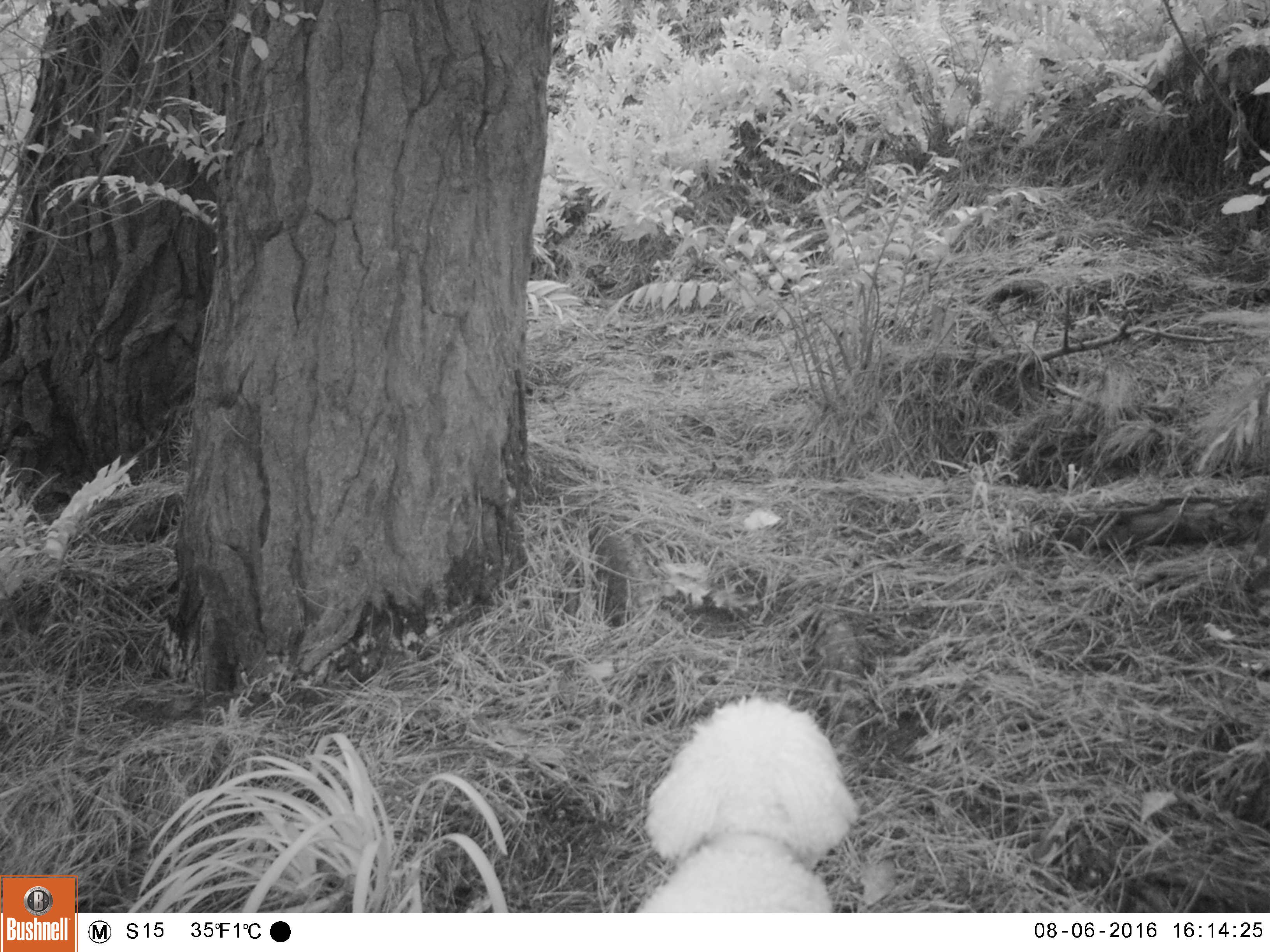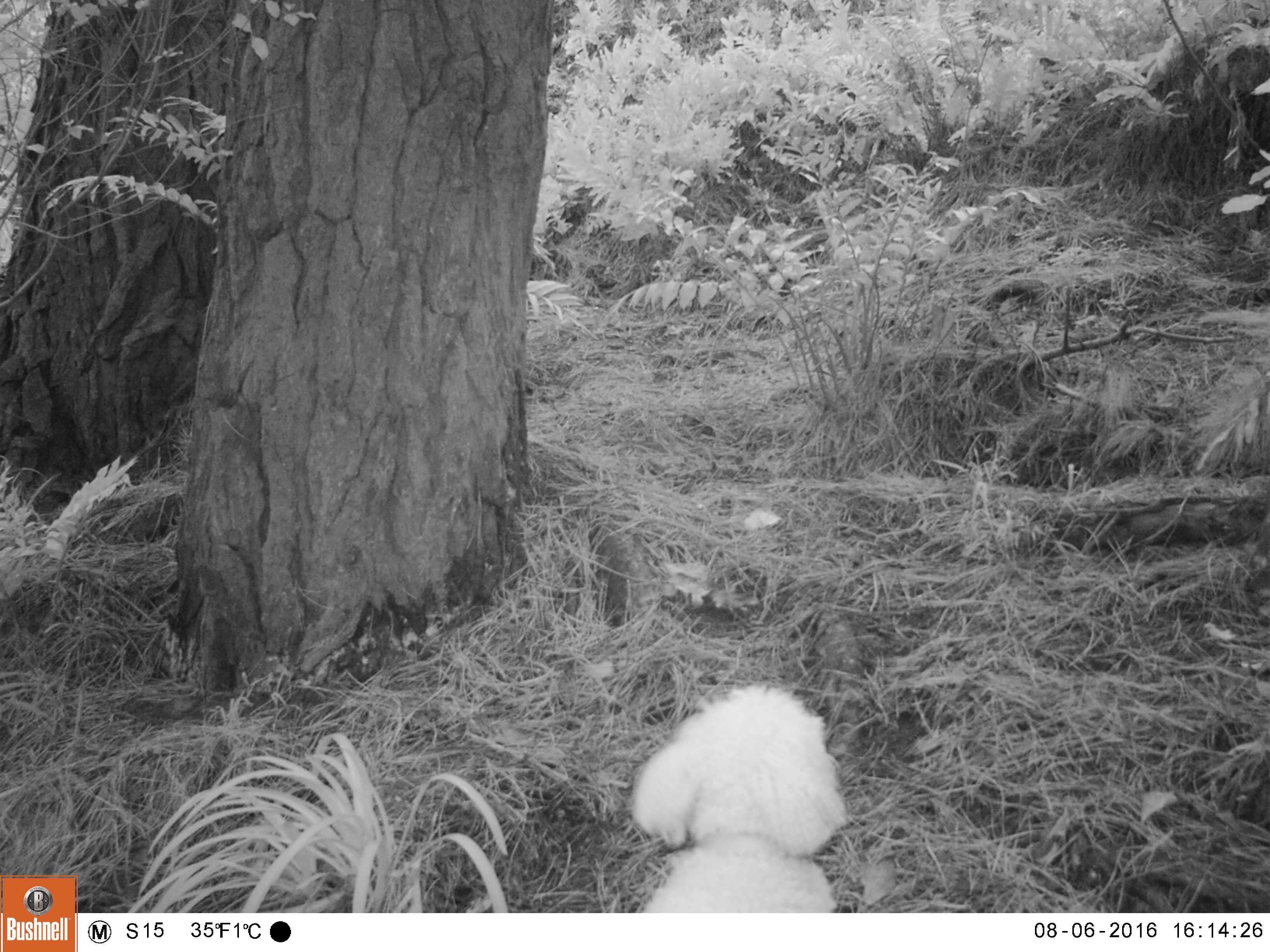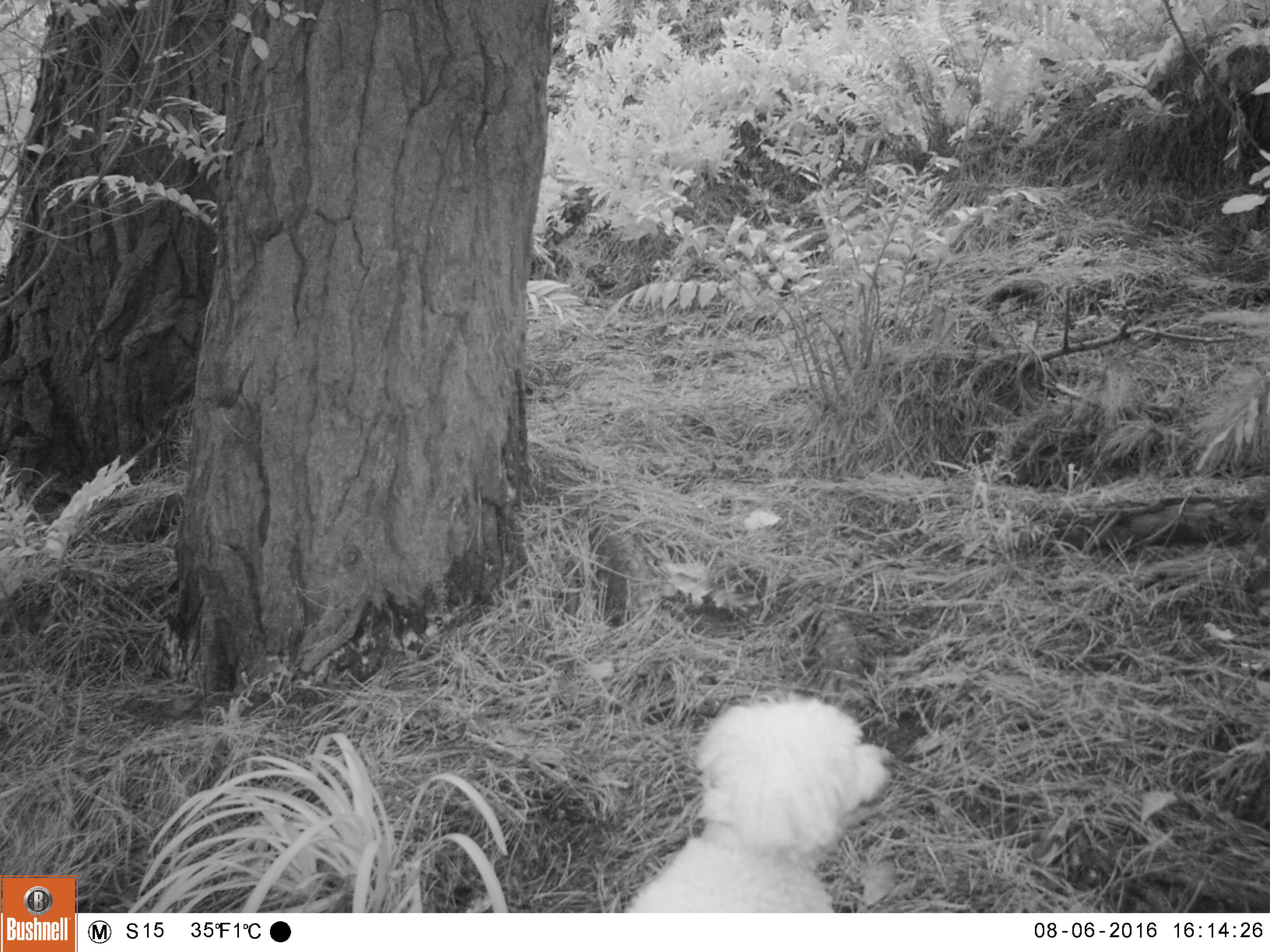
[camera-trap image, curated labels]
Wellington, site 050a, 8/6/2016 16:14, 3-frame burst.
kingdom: Animalia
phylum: Chordata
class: Mammalia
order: Carnivora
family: Canidae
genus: Canis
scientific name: Canis familiaris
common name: dog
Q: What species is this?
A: Dog (Canis familiaris).